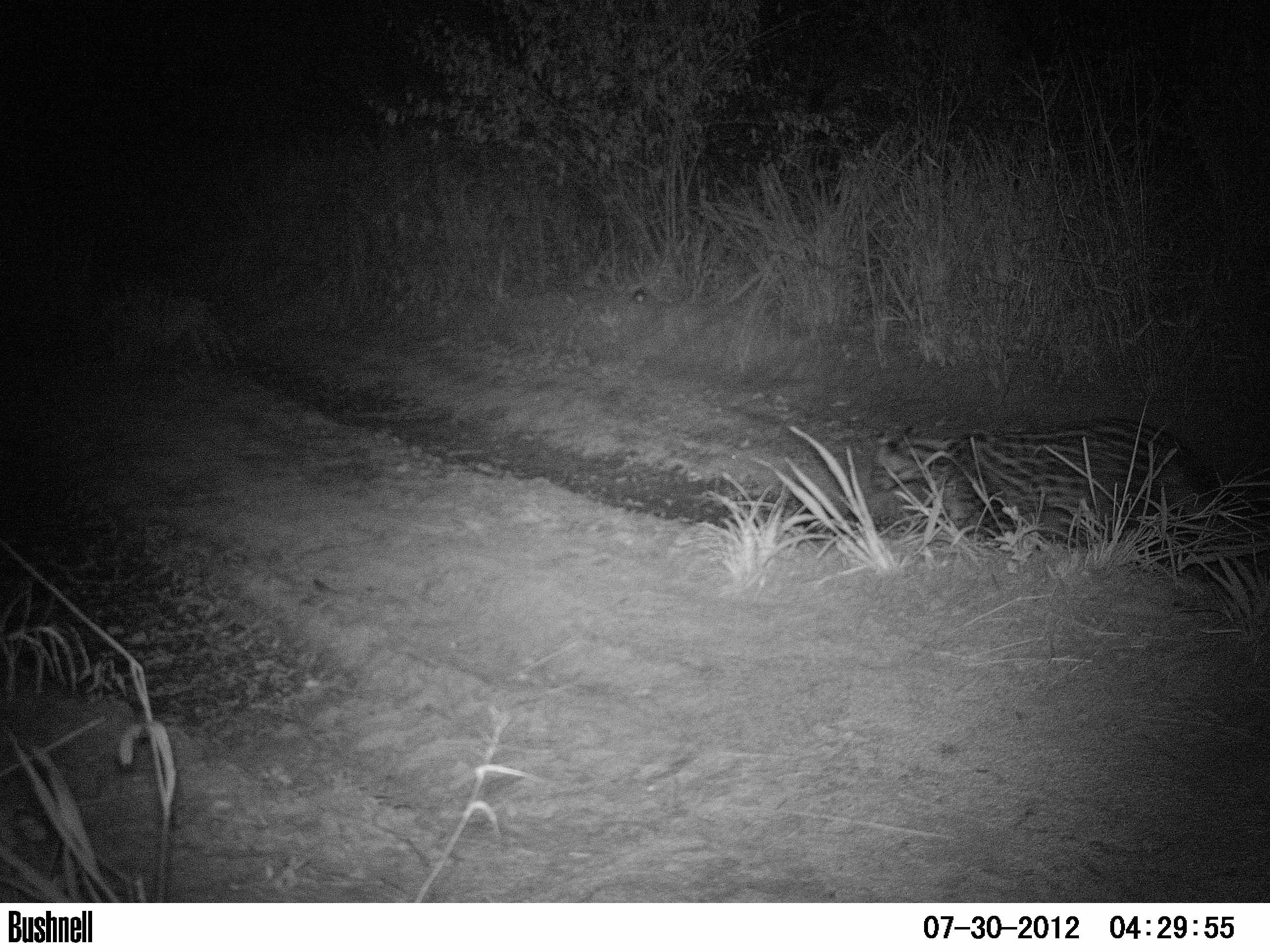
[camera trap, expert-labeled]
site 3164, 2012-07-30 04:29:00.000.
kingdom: Animalia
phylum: Chordata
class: Mammalia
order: Carnivora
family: Felidae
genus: Leopardus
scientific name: Leopardus pardalis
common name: ocelot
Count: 1.